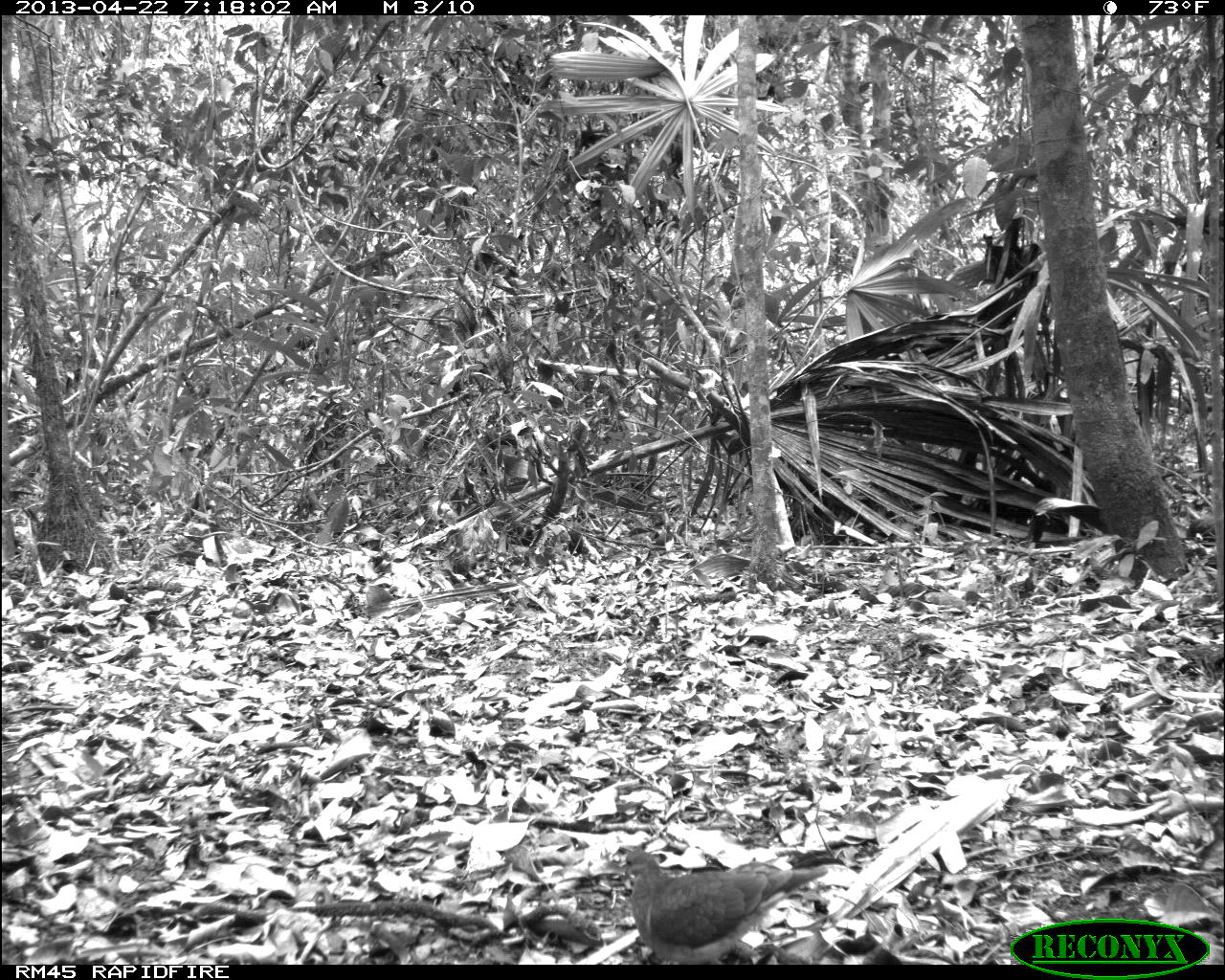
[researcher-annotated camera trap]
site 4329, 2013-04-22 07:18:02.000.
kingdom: Animalia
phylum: Chordata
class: Aves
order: Columbiformes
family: Columbidae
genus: Geotrygon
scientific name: Geotrygon montana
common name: ruddy quail-dove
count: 1